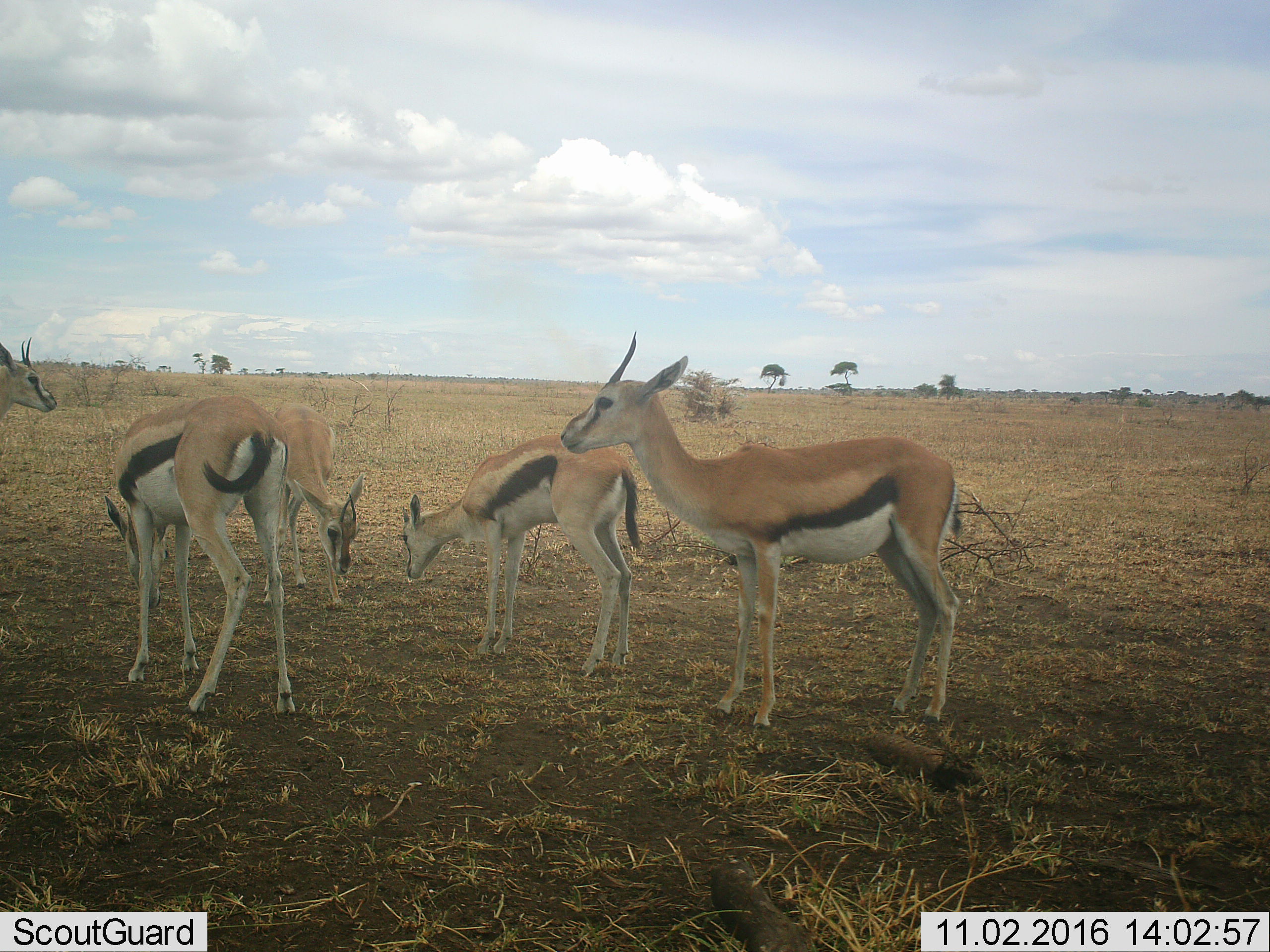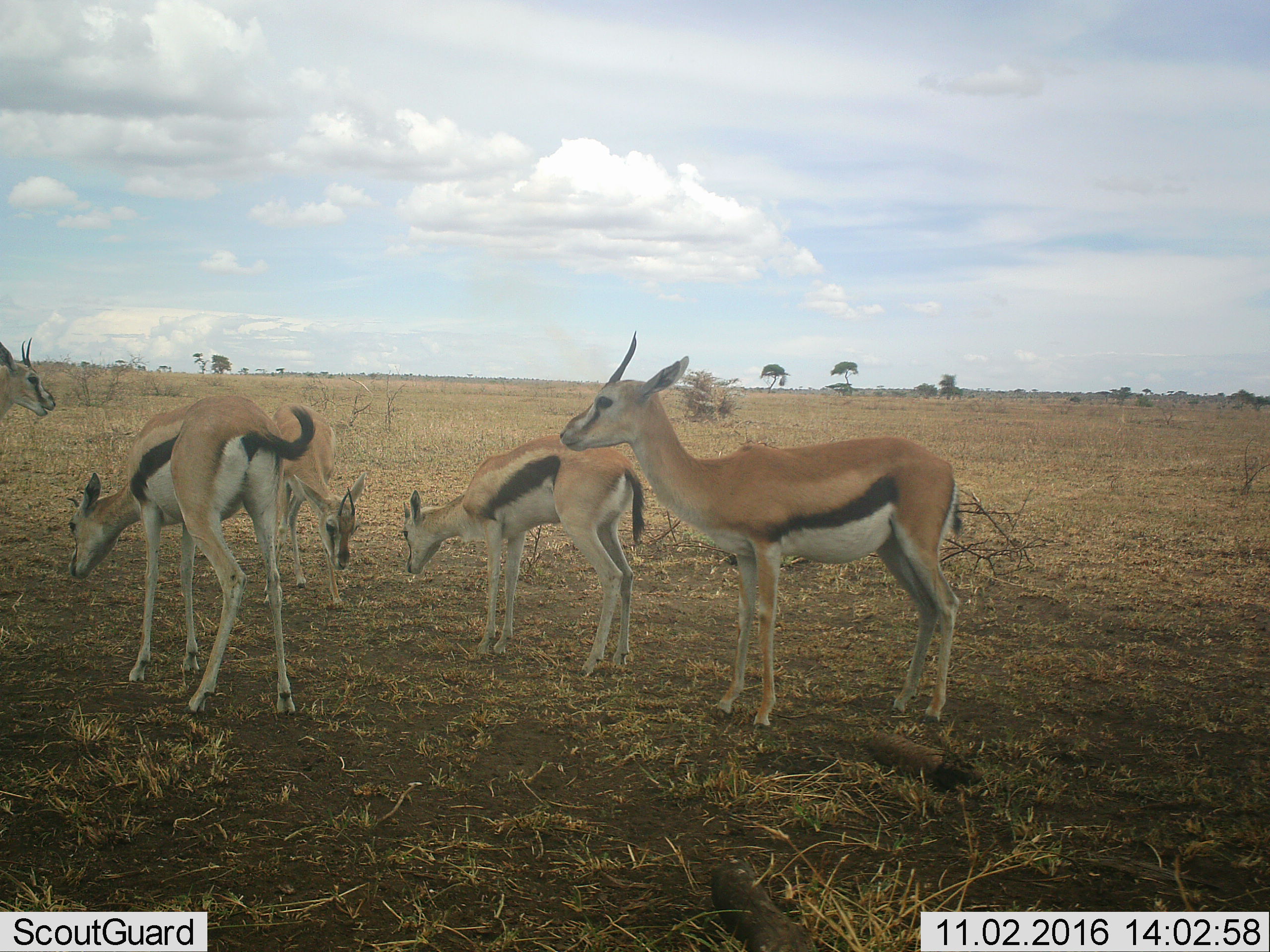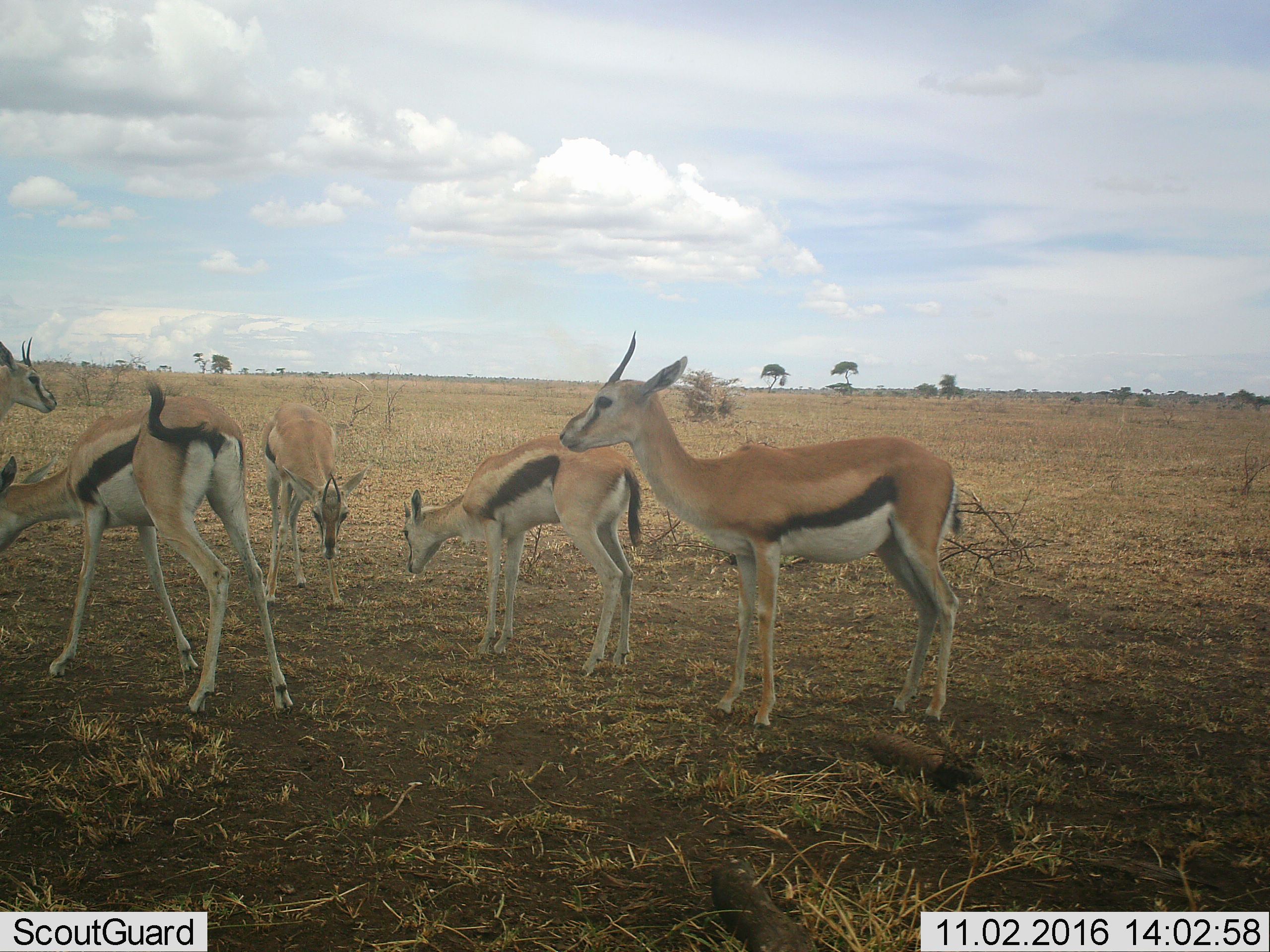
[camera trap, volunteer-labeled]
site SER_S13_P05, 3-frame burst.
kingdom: Animalia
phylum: Chordata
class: Mammalia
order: Artiodactyla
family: Bovidae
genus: Eudorcas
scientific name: Eudorcas thomsonii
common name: thomson's gazelle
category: gazellethomsons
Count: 5.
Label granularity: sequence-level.